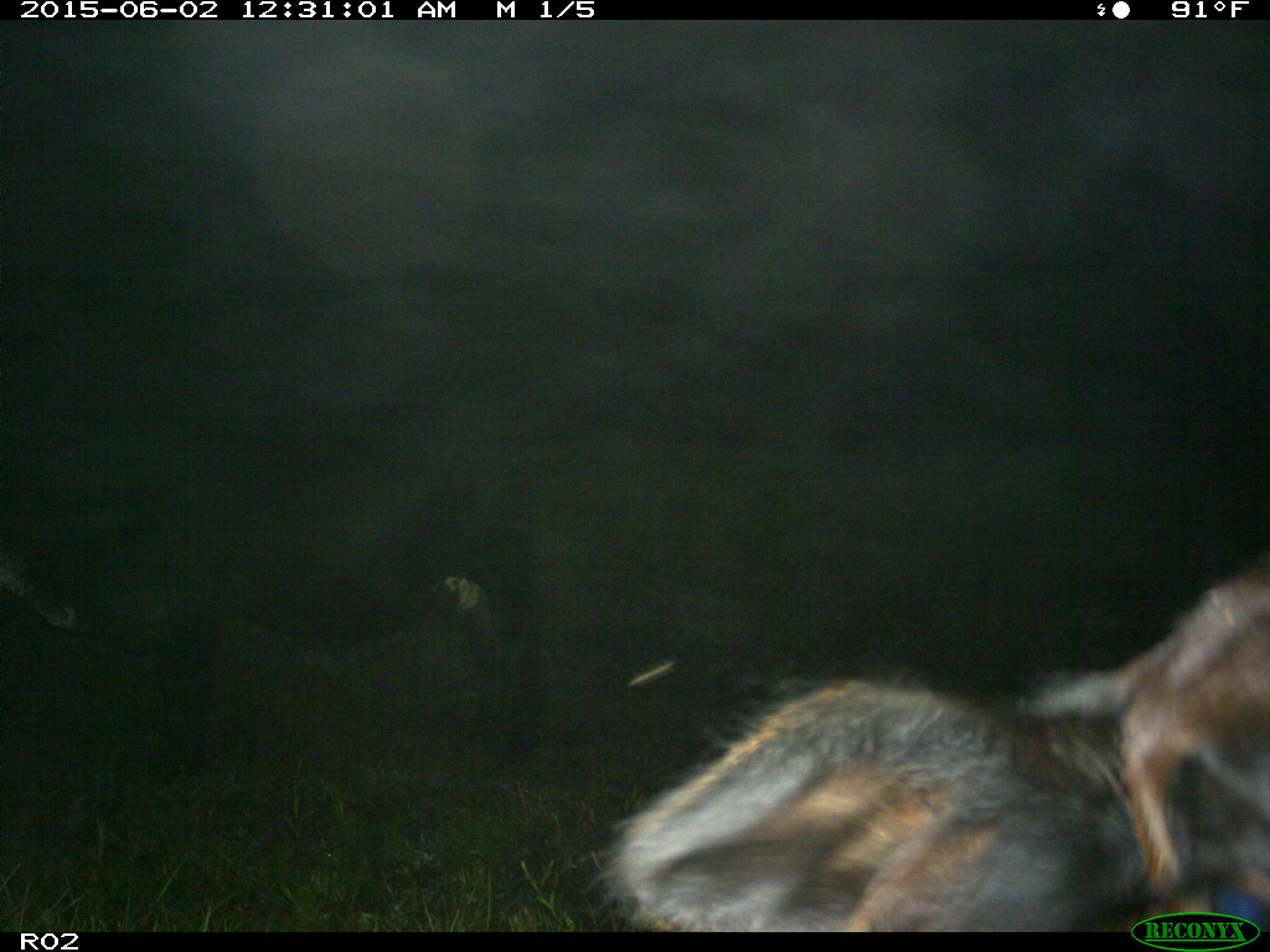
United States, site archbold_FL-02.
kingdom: Animalia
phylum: Chordata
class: Mammalia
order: Artiodactyla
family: Bovidae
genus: Bos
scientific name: Bos taurus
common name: domestic cow